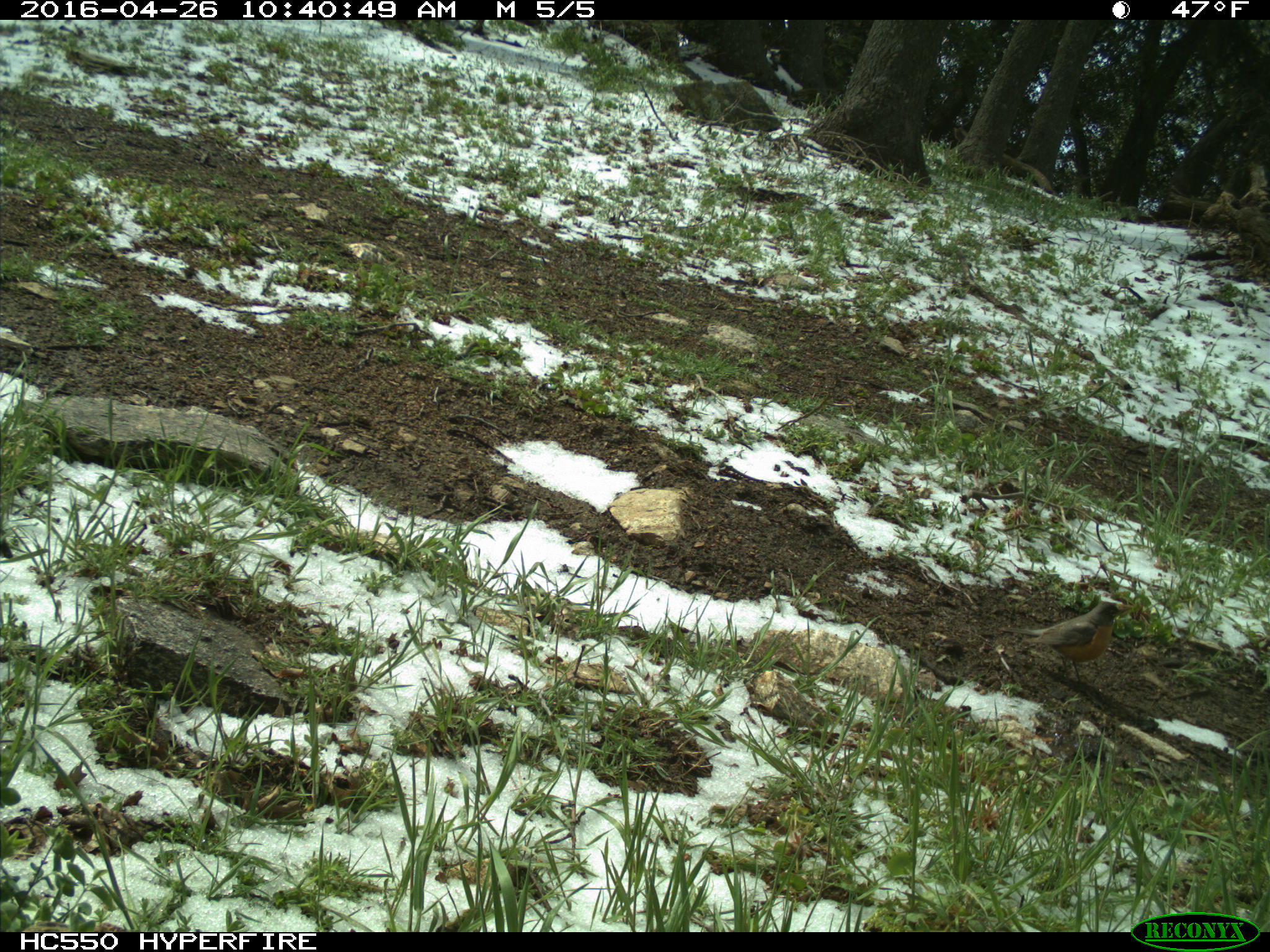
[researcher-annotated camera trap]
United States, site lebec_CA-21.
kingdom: Animalia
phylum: Chordata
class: Aves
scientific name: Aves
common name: birds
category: unidentified bird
Unidentified bird (birds) (Aves).